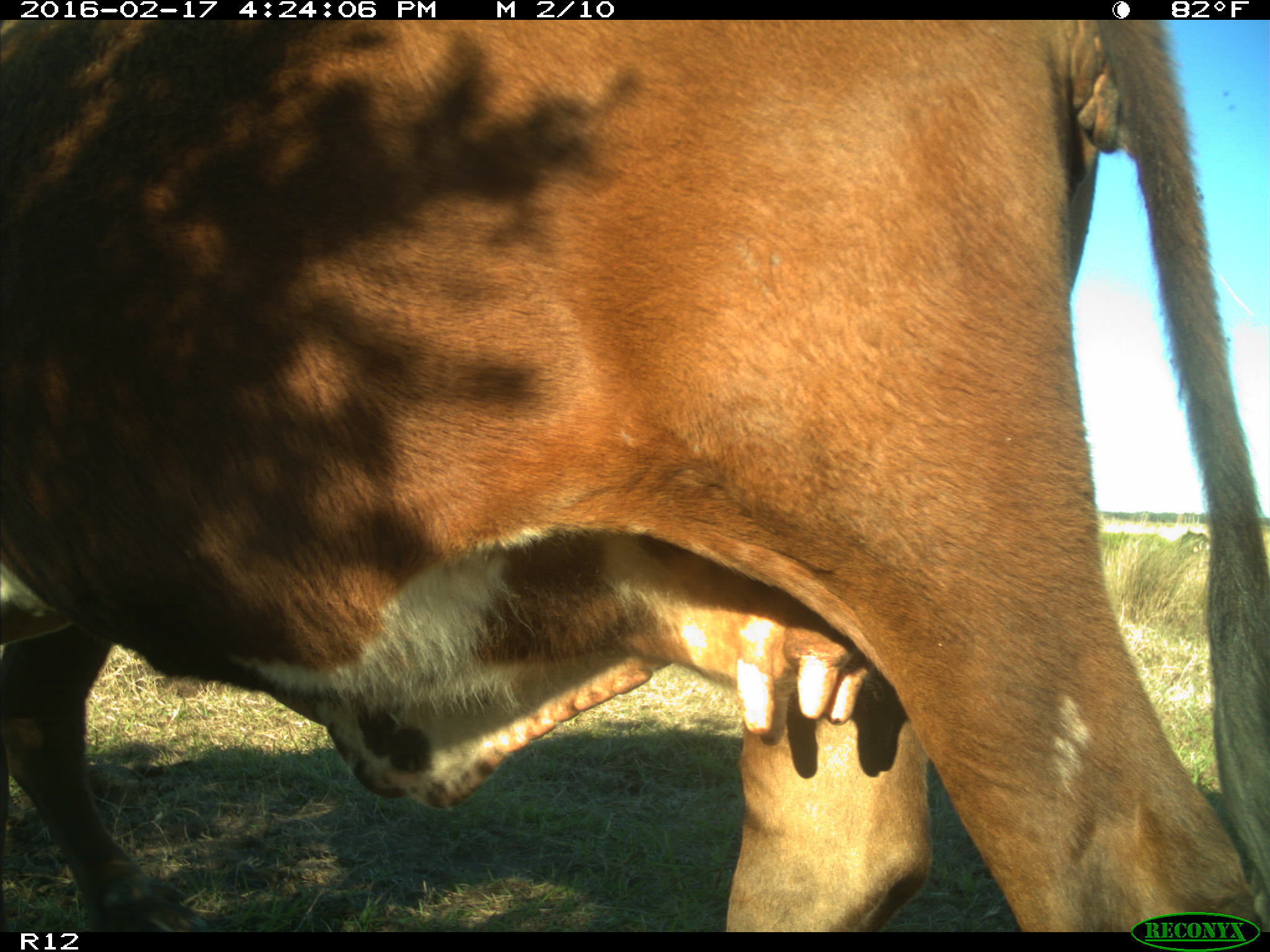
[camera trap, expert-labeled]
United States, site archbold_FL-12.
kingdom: Animalia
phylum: Chordata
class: Mammalia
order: Artiodactyla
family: Bovidae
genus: Bos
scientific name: Bos taurus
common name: domestic cow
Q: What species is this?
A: Bos taurus (domestic cow).